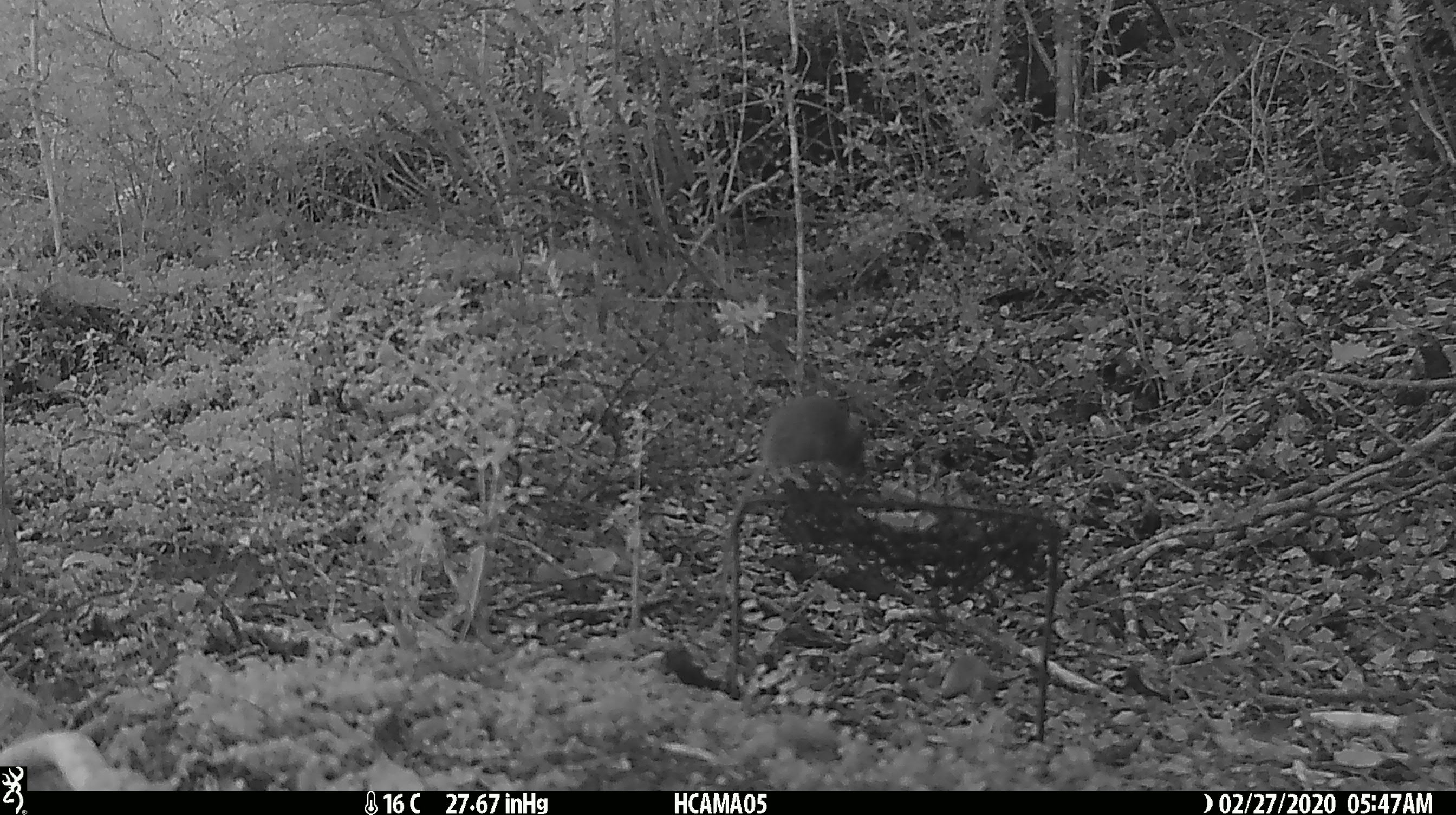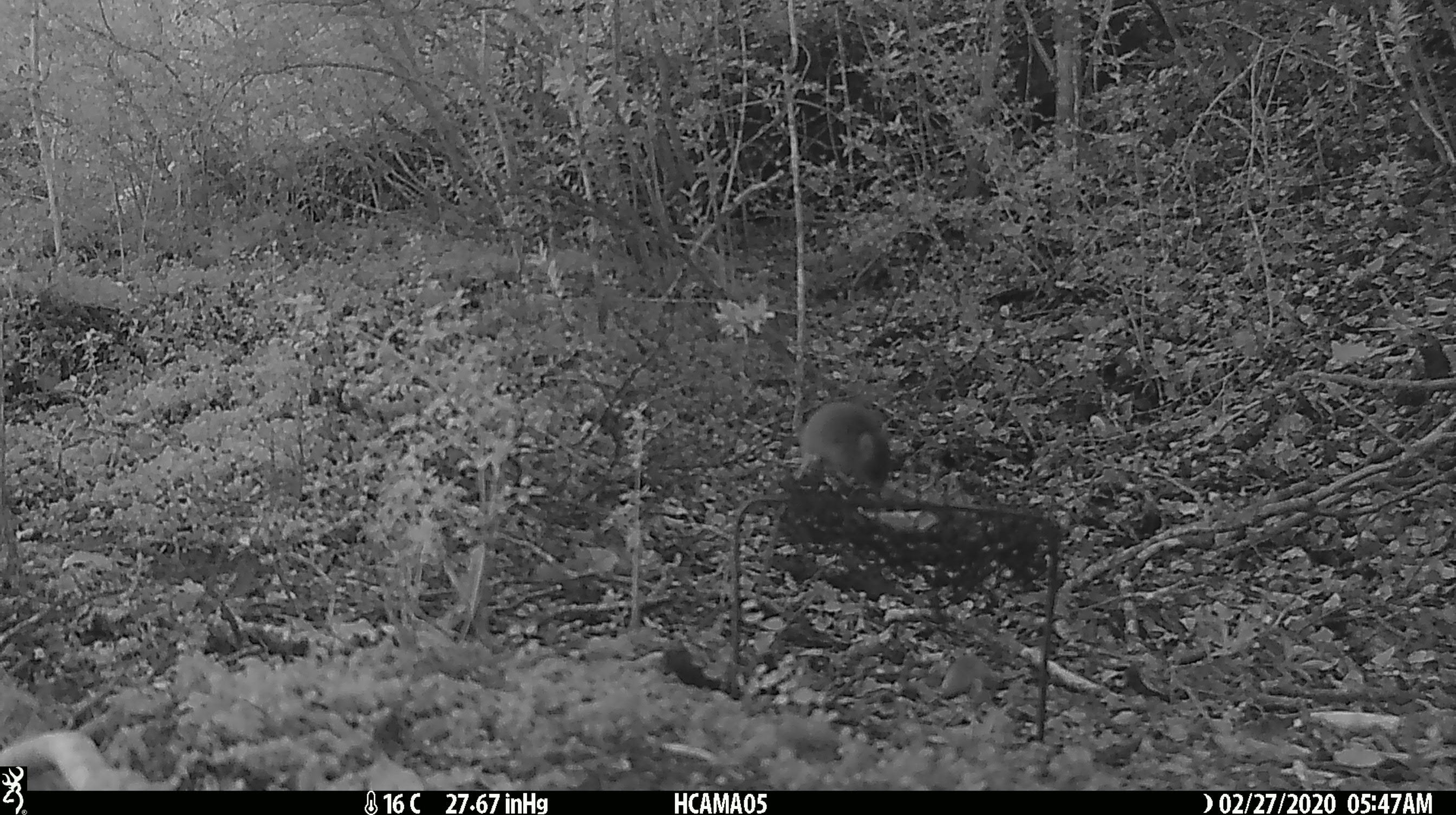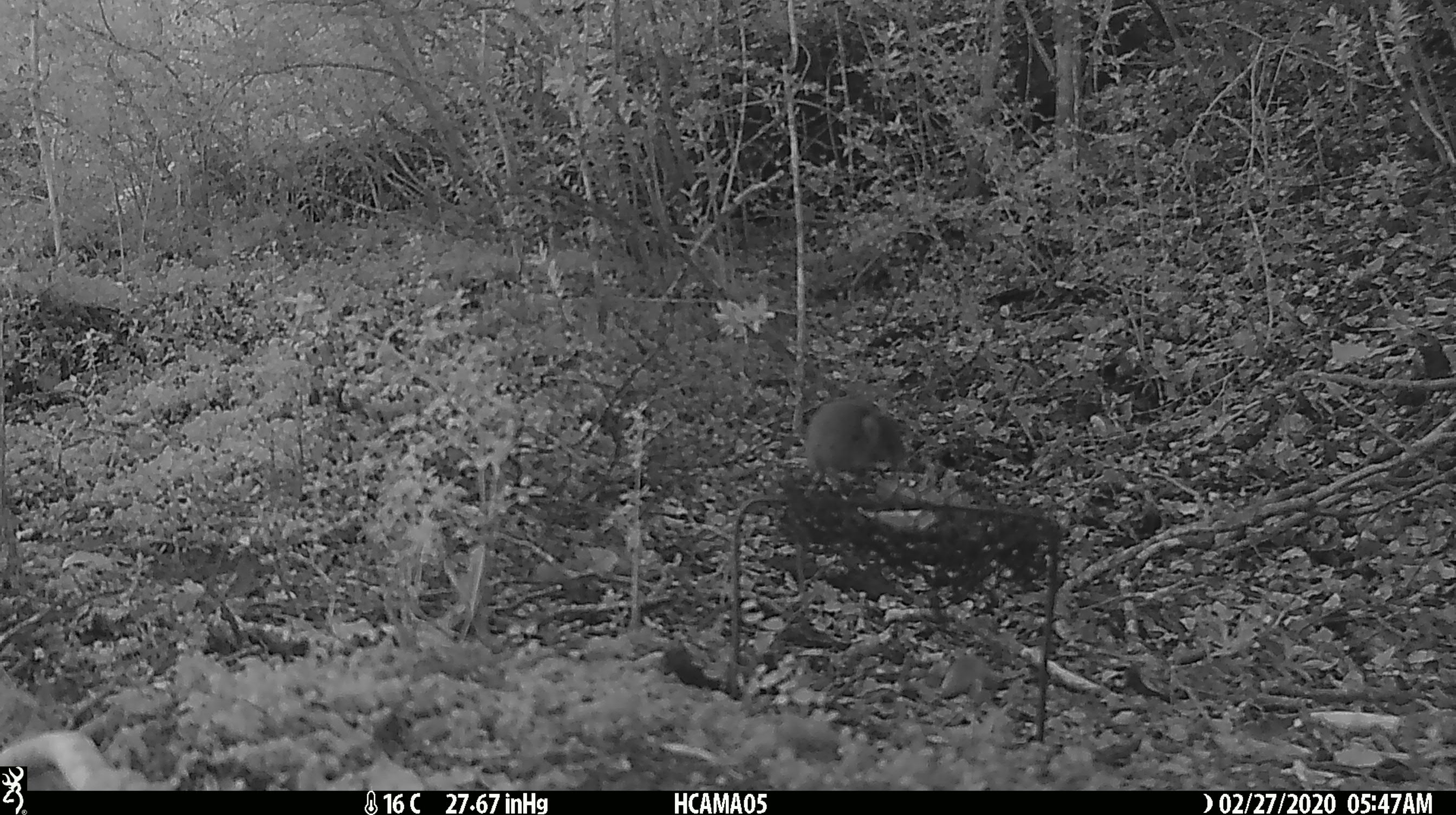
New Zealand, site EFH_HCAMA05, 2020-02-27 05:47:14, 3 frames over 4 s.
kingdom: Animalia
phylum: Chordata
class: Mammalia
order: Rodentia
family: Muridae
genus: Mus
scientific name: Mus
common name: mouse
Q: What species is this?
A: Mouse (Mus).